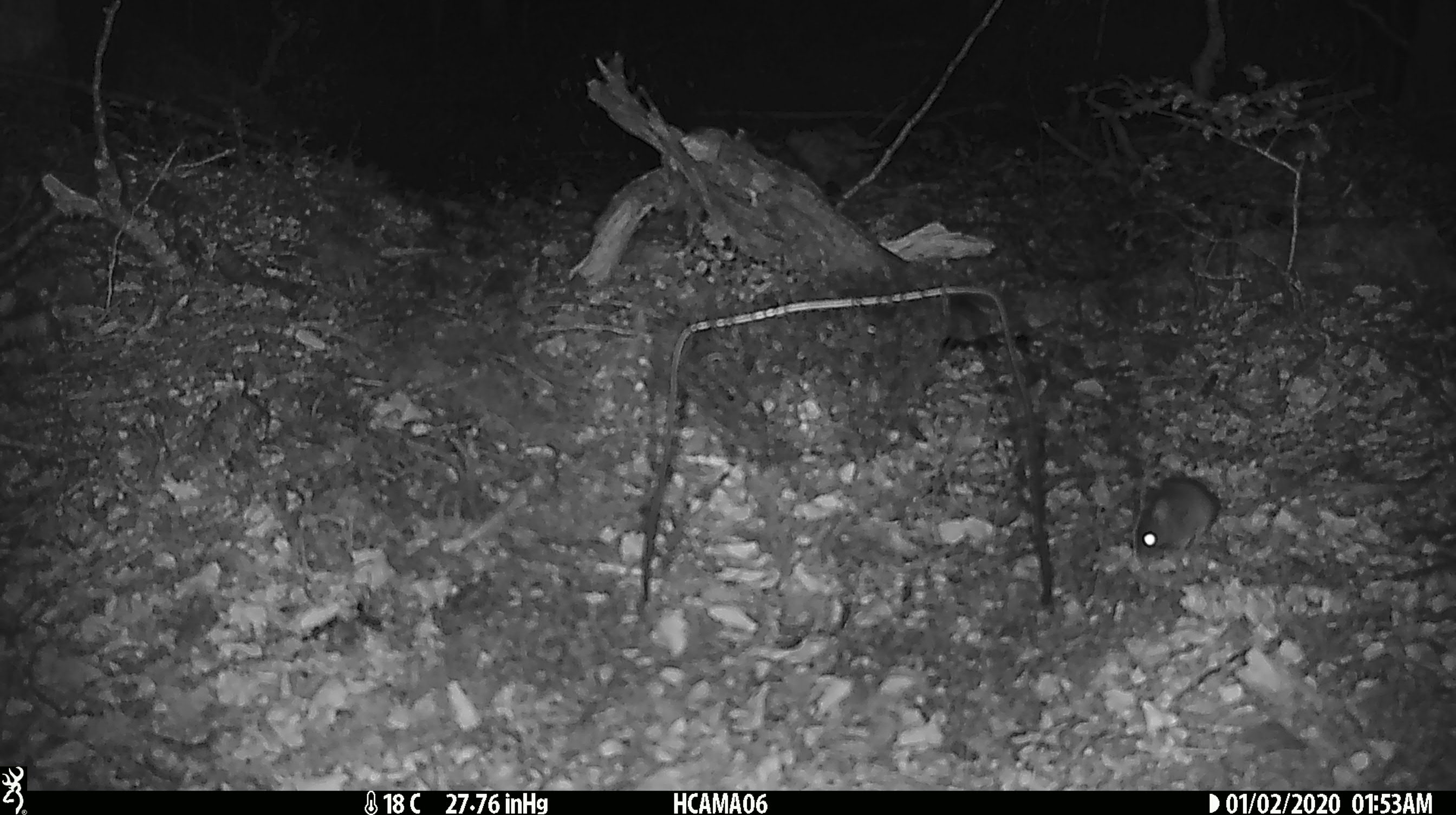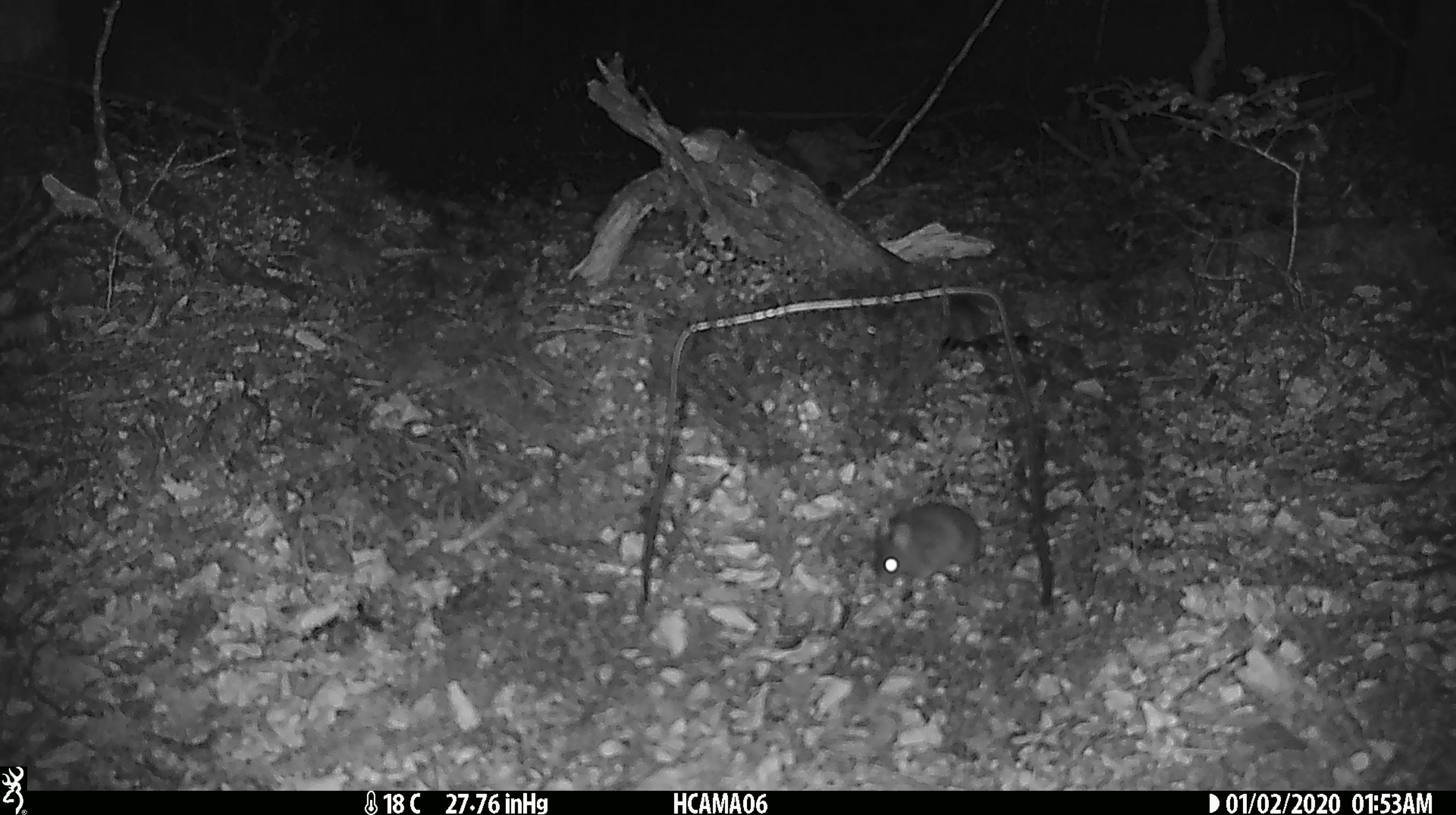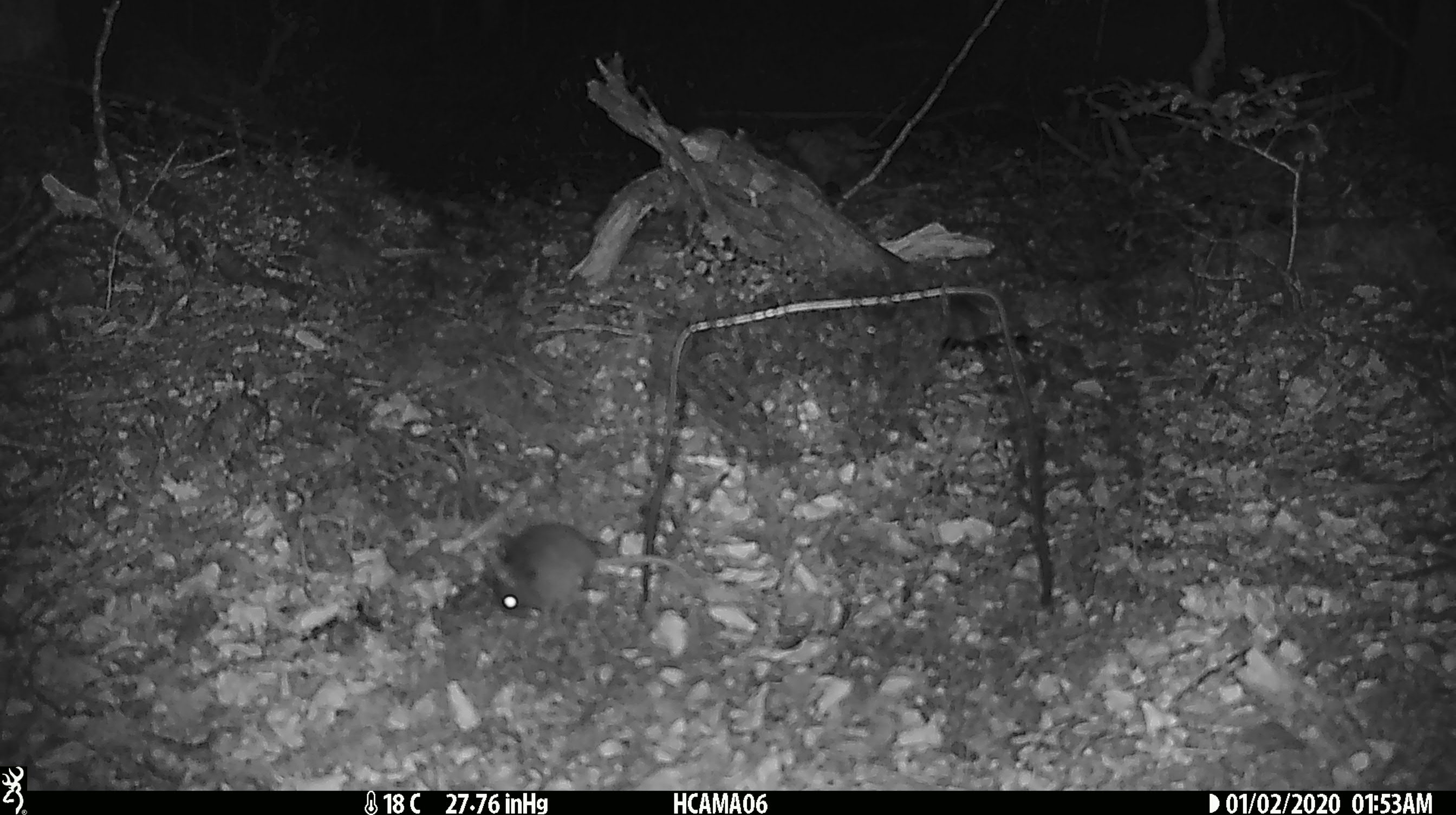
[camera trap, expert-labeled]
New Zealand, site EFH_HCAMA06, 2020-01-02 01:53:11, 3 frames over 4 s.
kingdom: Animalia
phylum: Chordata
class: Mammalia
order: Rodentia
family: Muridae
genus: Mus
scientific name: Mus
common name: mouse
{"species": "mouse (Mus)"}